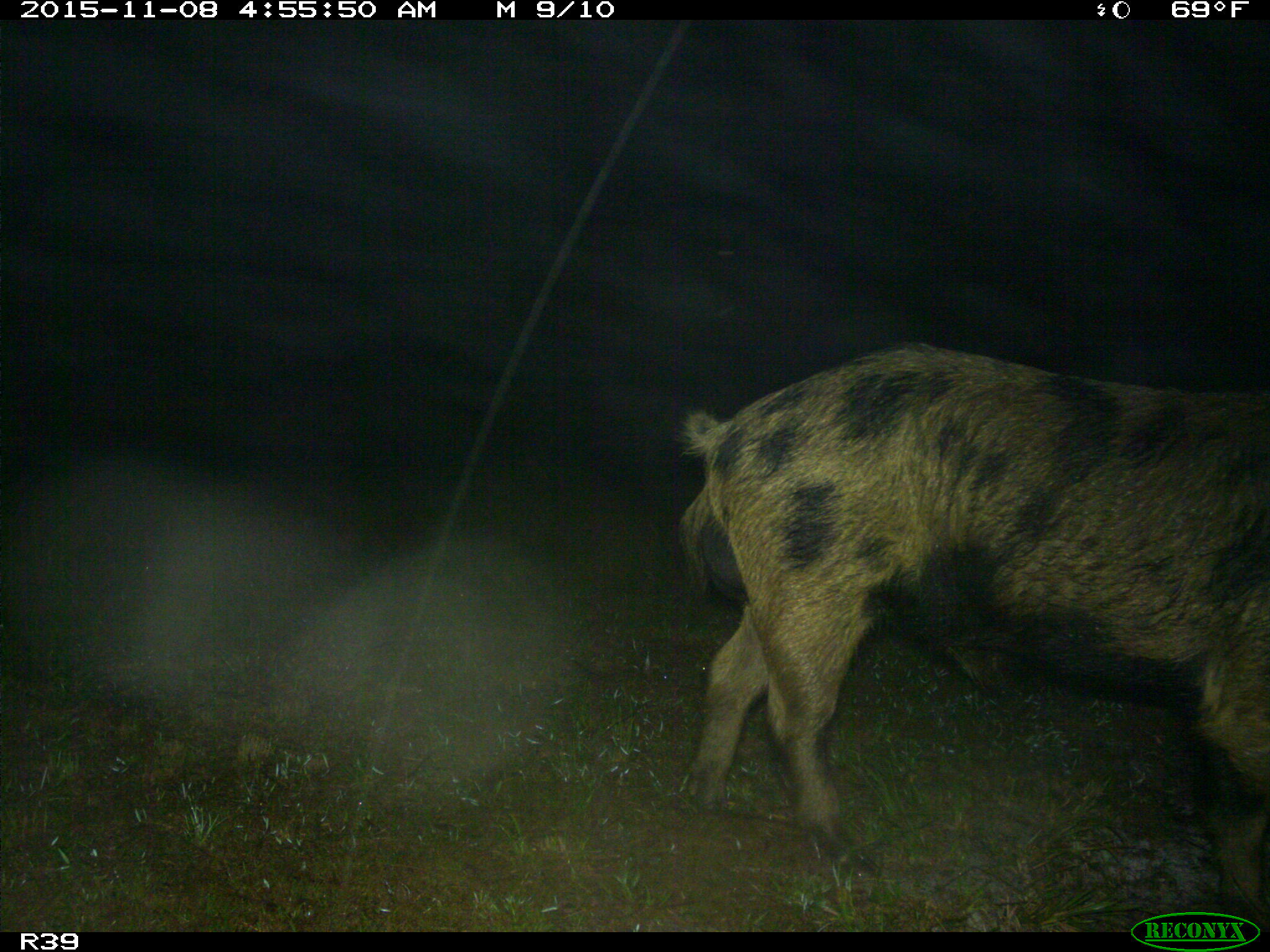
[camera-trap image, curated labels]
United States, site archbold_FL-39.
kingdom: Animalia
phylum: Chordata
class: Mammalia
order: Artiodactyla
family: Suidae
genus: Sus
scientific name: Sus scrofa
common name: wild boar